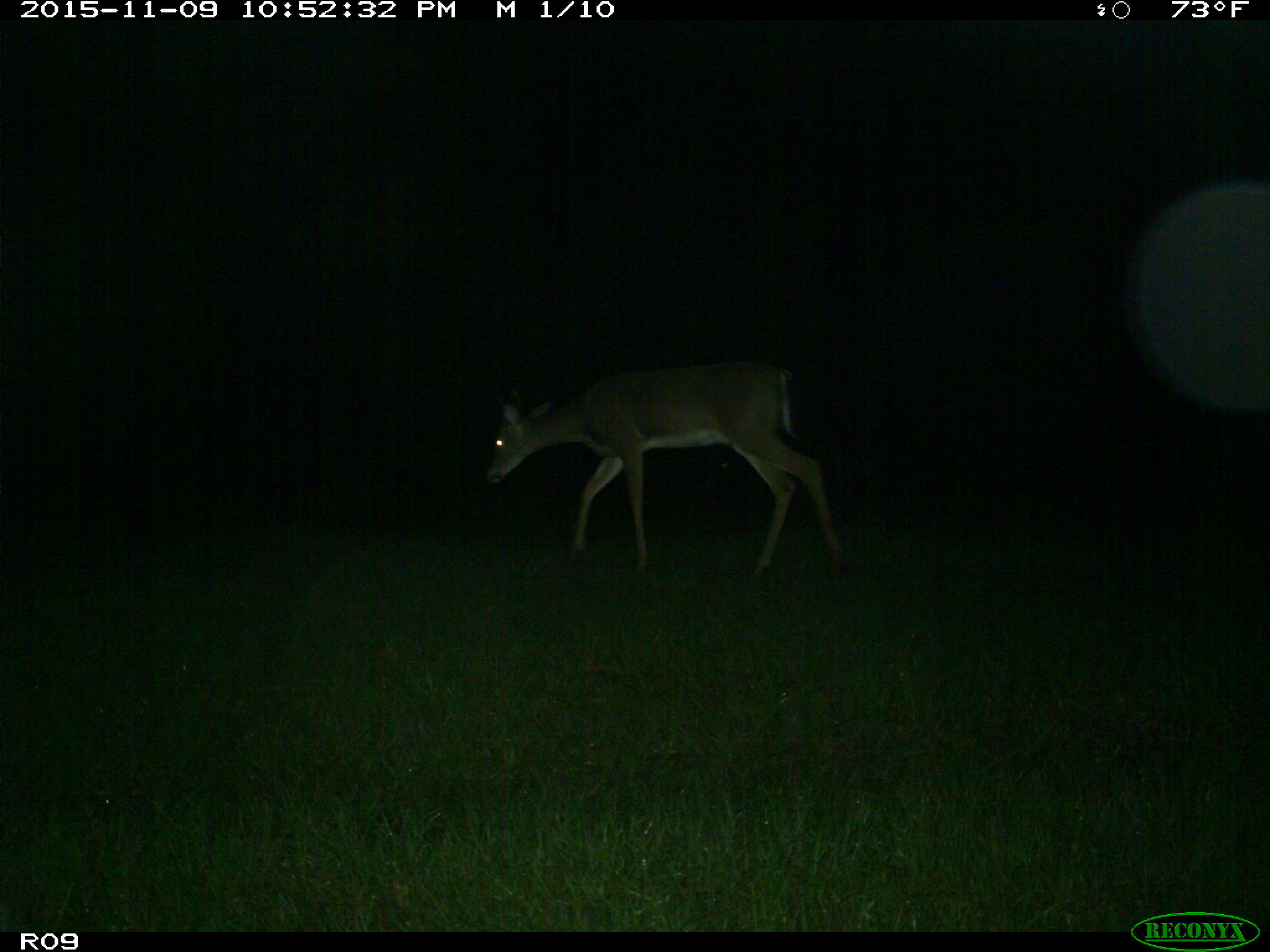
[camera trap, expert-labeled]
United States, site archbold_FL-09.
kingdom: Animalia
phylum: Chordata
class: Mammalia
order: Artiodactyla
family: Cervidae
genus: Odocoileus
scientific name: Odocoileus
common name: deer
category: unidentified deer